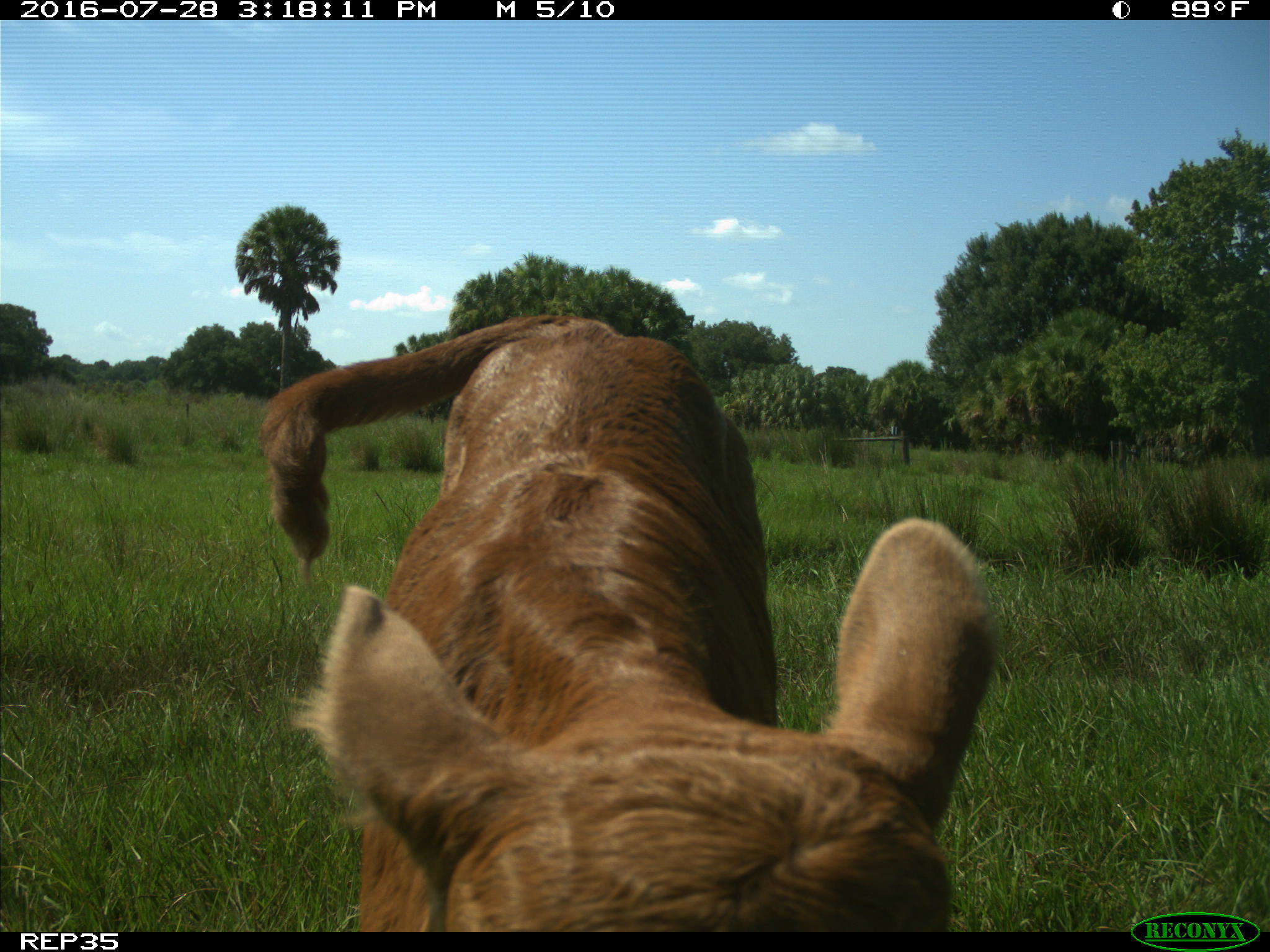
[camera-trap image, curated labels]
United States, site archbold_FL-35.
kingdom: Animalia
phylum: Chordata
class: Mammalia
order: Artiodactyla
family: Bovidae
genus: Bos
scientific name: Bos taurus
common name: domestic cow